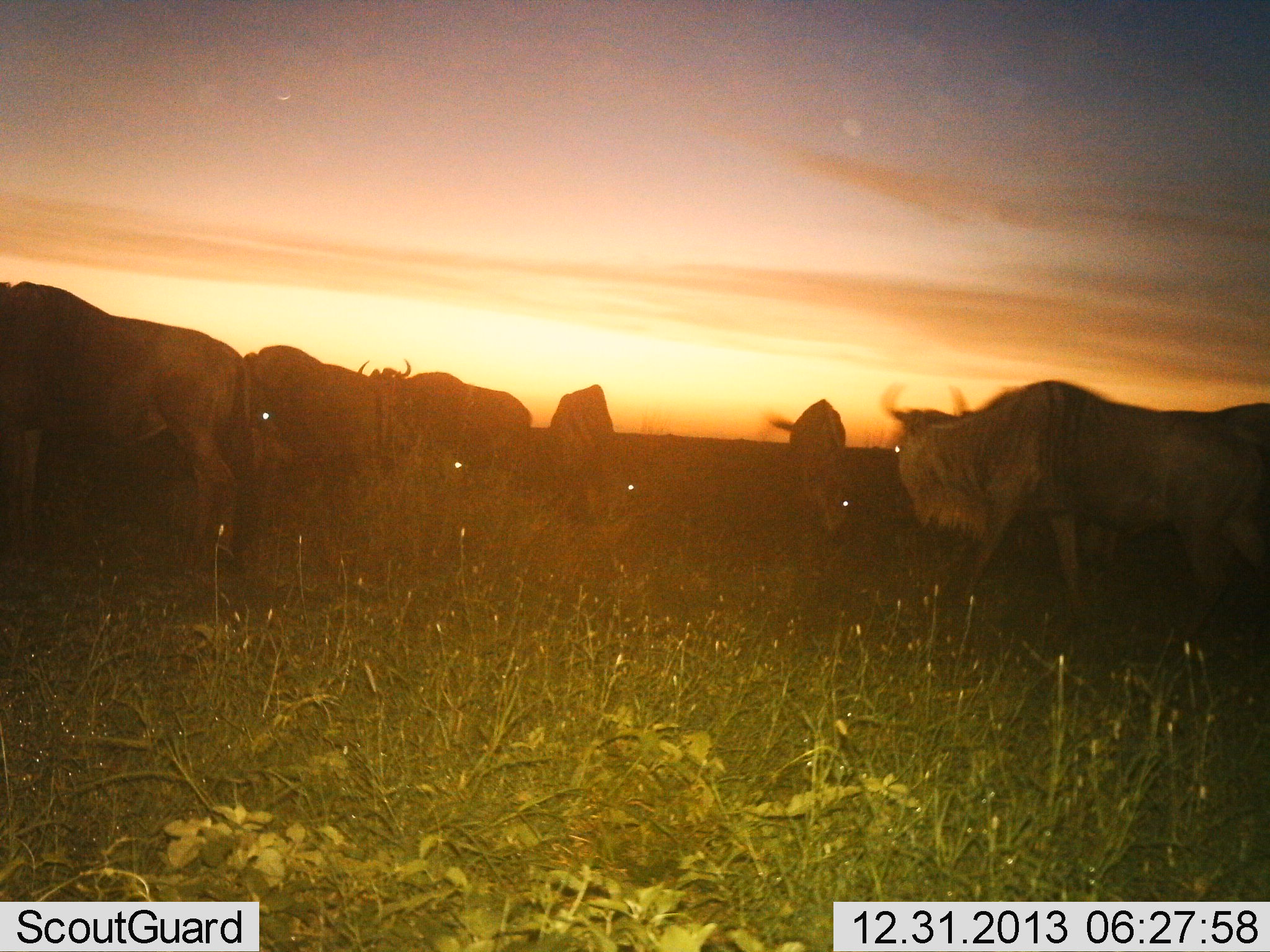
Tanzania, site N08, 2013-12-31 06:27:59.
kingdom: Animalia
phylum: Chordata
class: Mammalia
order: Artiodactyla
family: Bovidae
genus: Connochaetes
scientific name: Connochaetes taurinus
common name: blue wildebeest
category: wildebeest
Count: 7.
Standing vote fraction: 80%.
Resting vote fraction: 10%.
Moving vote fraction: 30%.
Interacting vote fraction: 0%.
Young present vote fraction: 0%.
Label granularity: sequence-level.